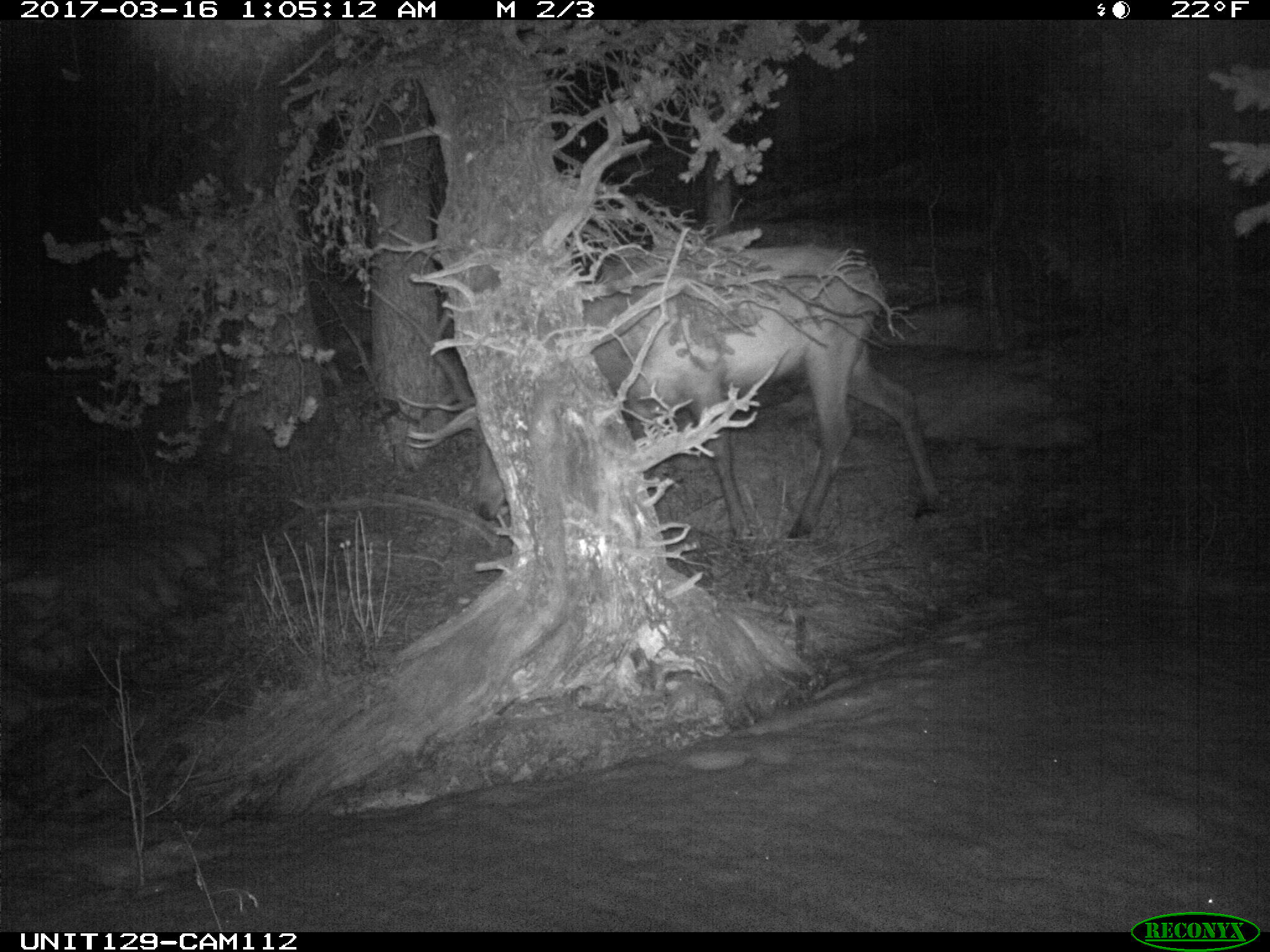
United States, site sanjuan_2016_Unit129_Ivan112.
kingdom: Animalia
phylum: Chordata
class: Mammalia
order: Artiodactyla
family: Cervidae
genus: Cervus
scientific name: Cervus elaphus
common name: red deer